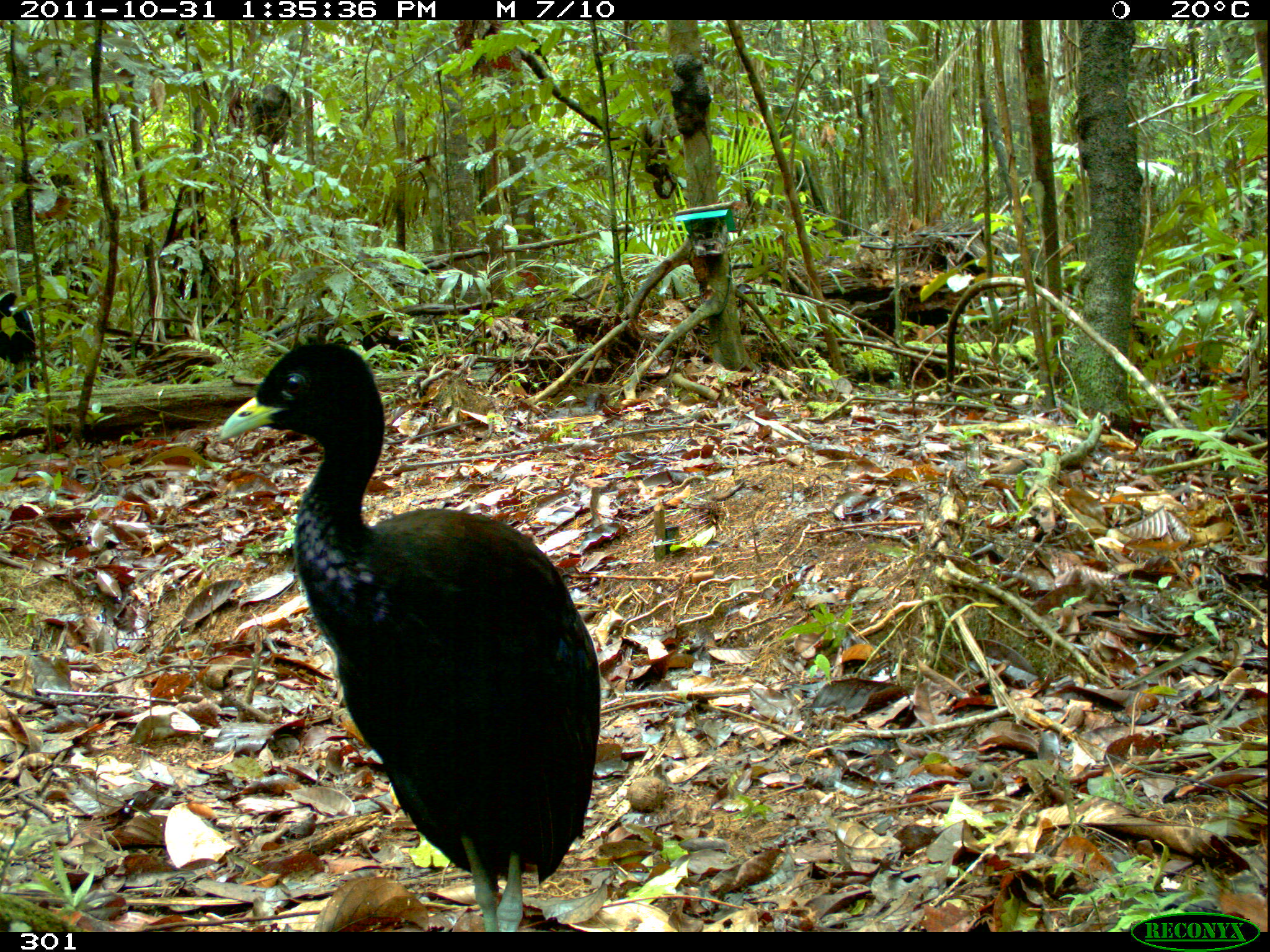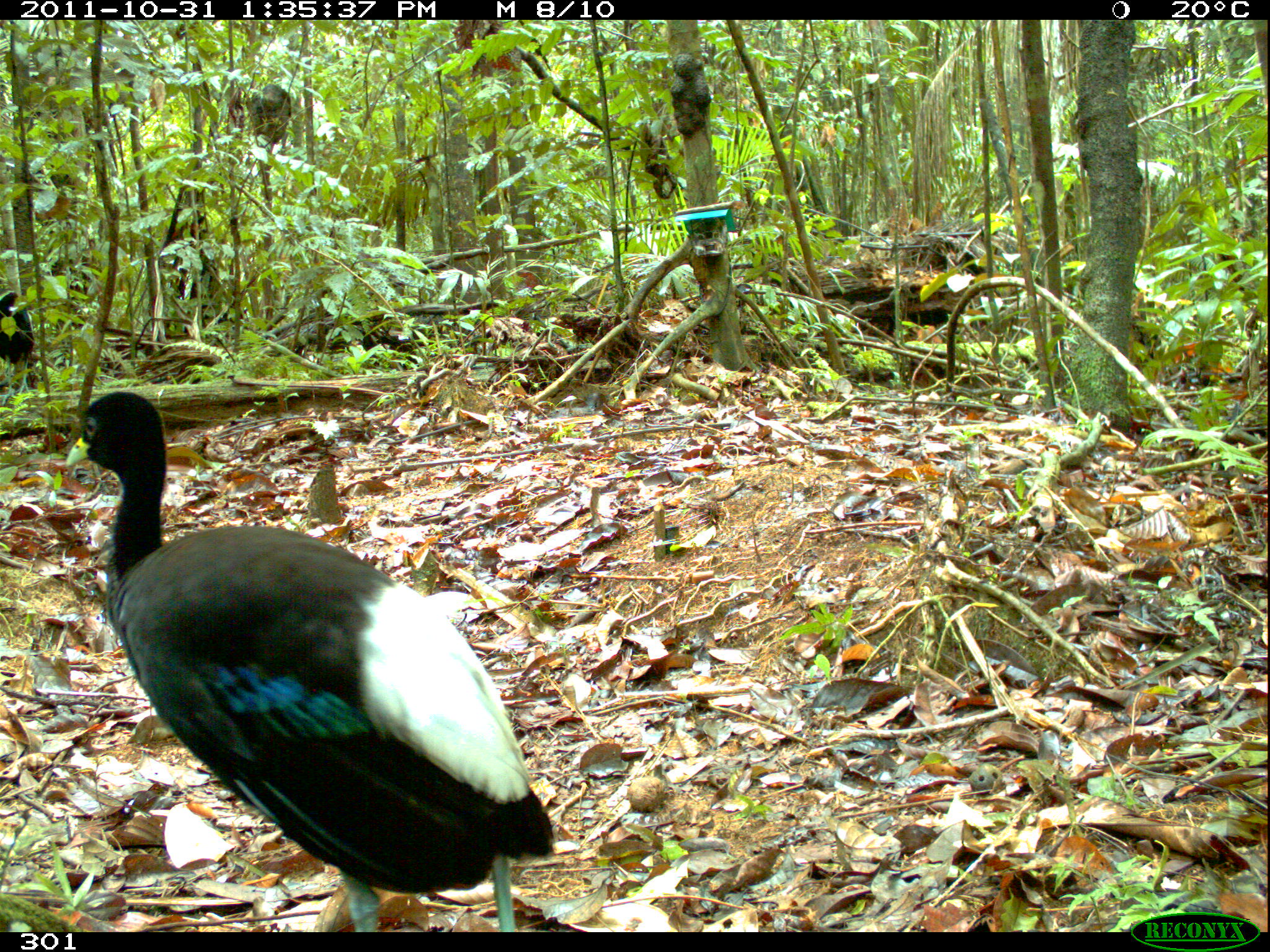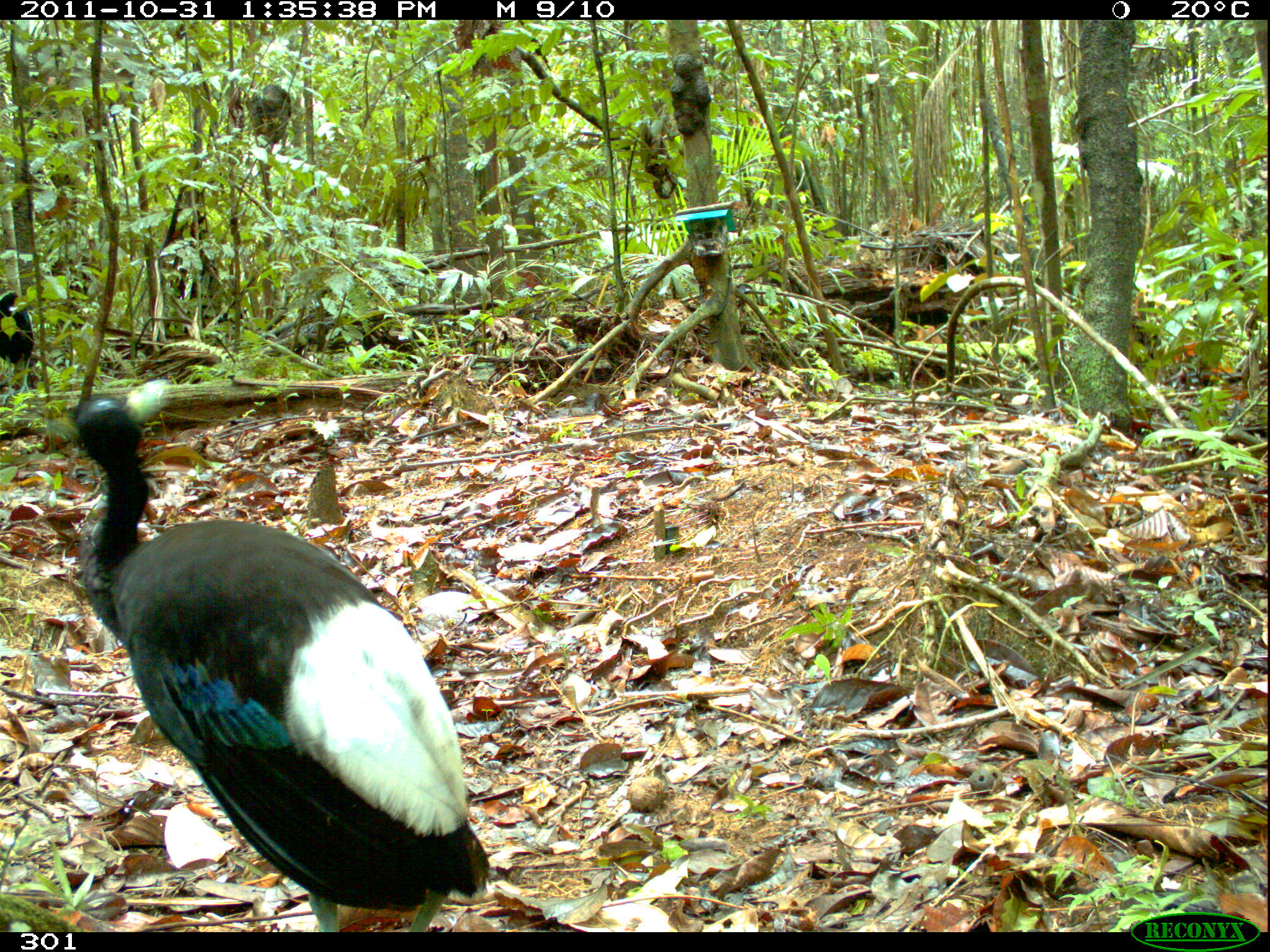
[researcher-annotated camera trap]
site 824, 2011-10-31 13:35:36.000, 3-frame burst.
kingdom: Animalia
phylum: Chordata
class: Aves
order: Gruiformes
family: Psophiidae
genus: Psophia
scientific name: Psophia leucoptera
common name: pale-winged trumpeter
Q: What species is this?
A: Psophia leucoptera (pale-winged trumpeter).